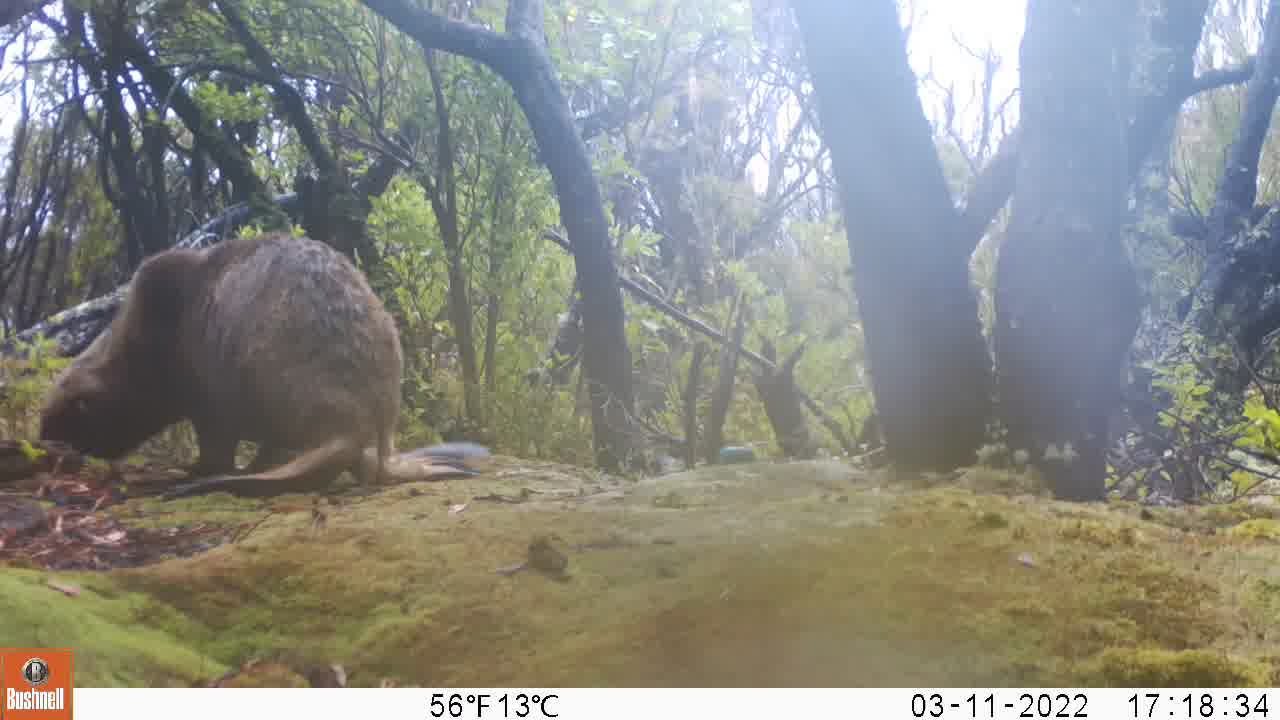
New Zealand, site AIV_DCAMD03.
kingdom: Animalia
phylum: Chordata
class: Mammalia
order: Carnivora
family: Otariidae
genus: Phocarctos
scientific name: Phocarctos hookeri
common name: new zealand sea lion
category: sealion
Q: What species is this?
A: Sealion (new zealand sea lion) (Phocarctos hookeri).